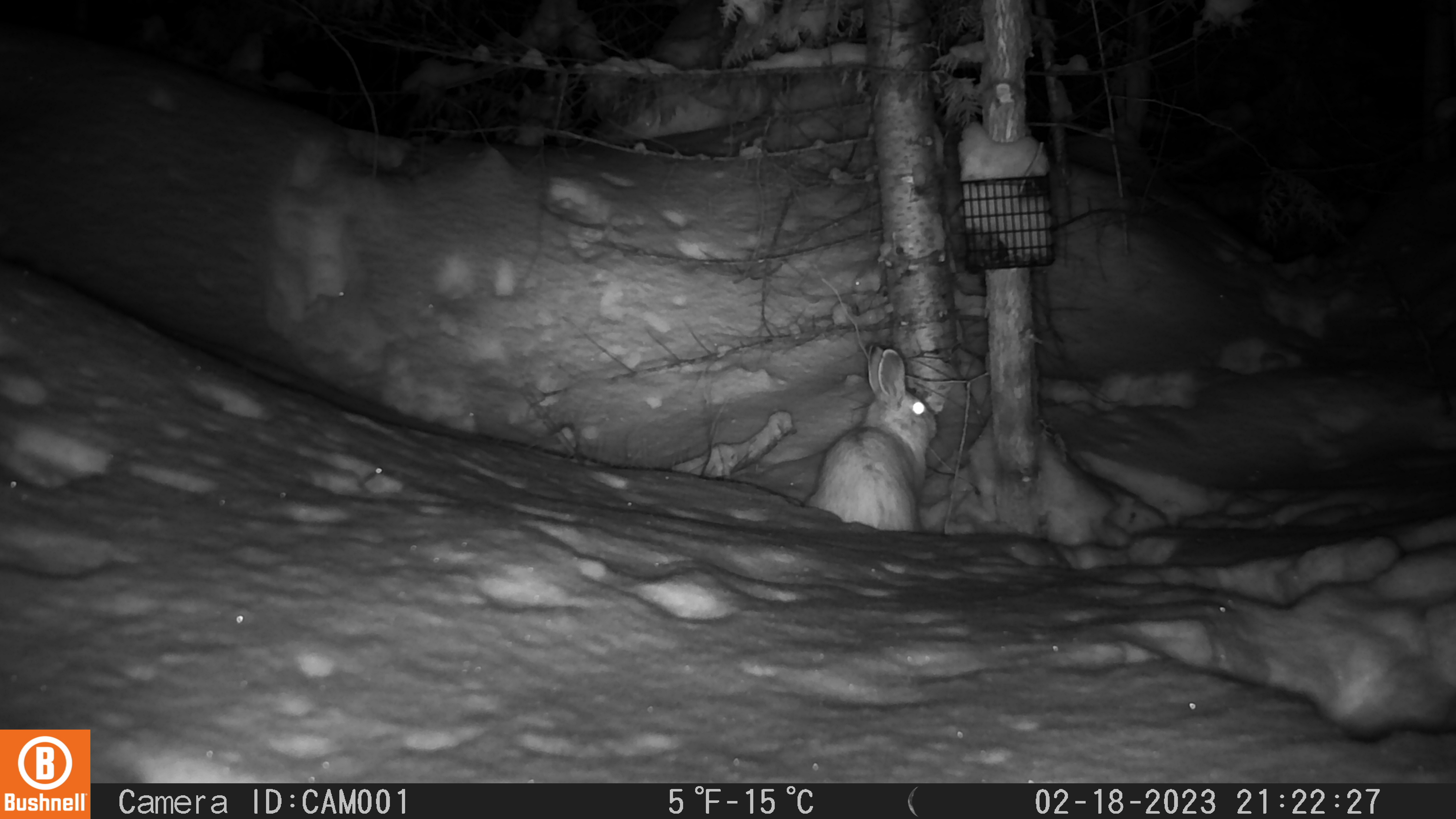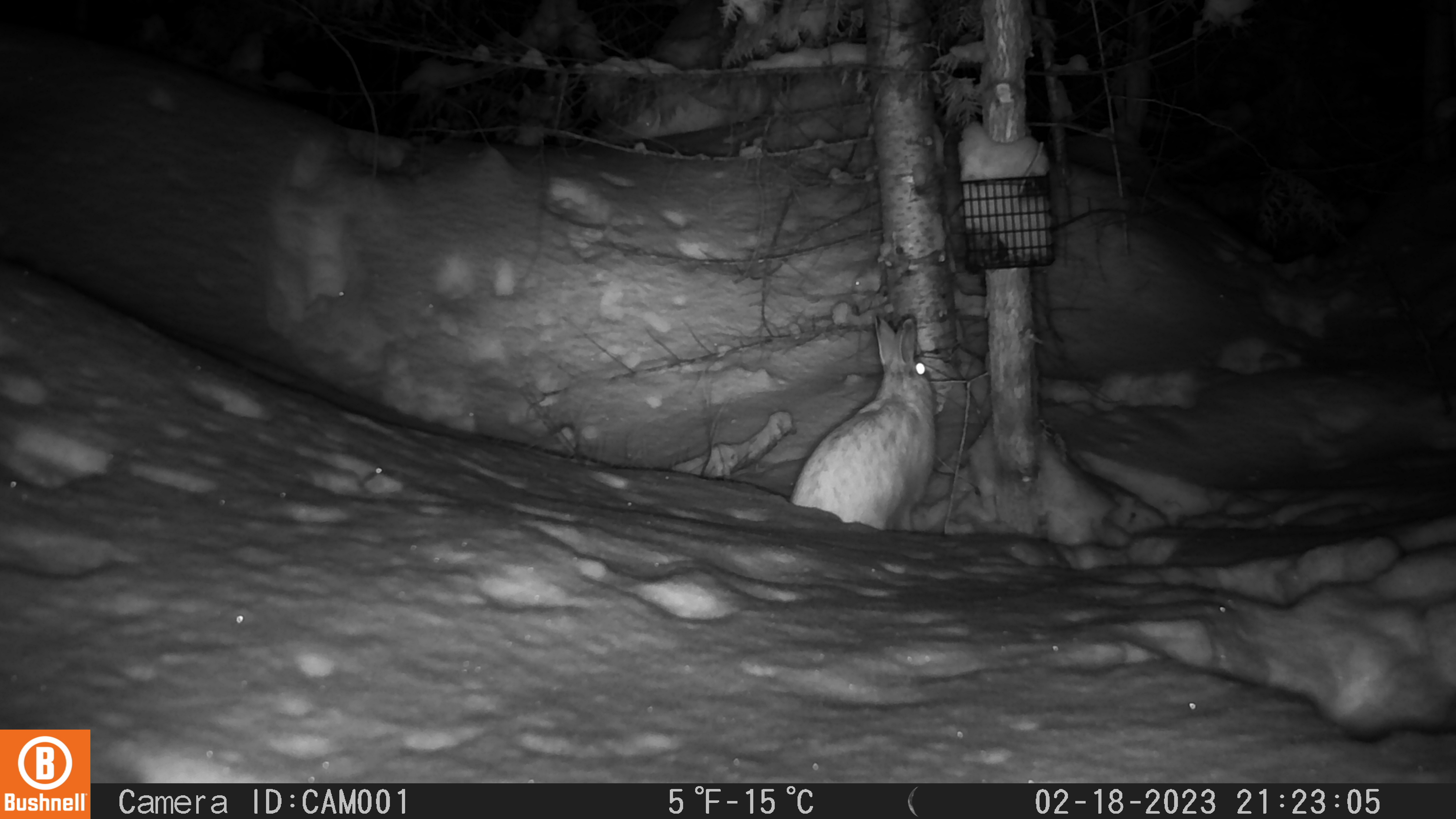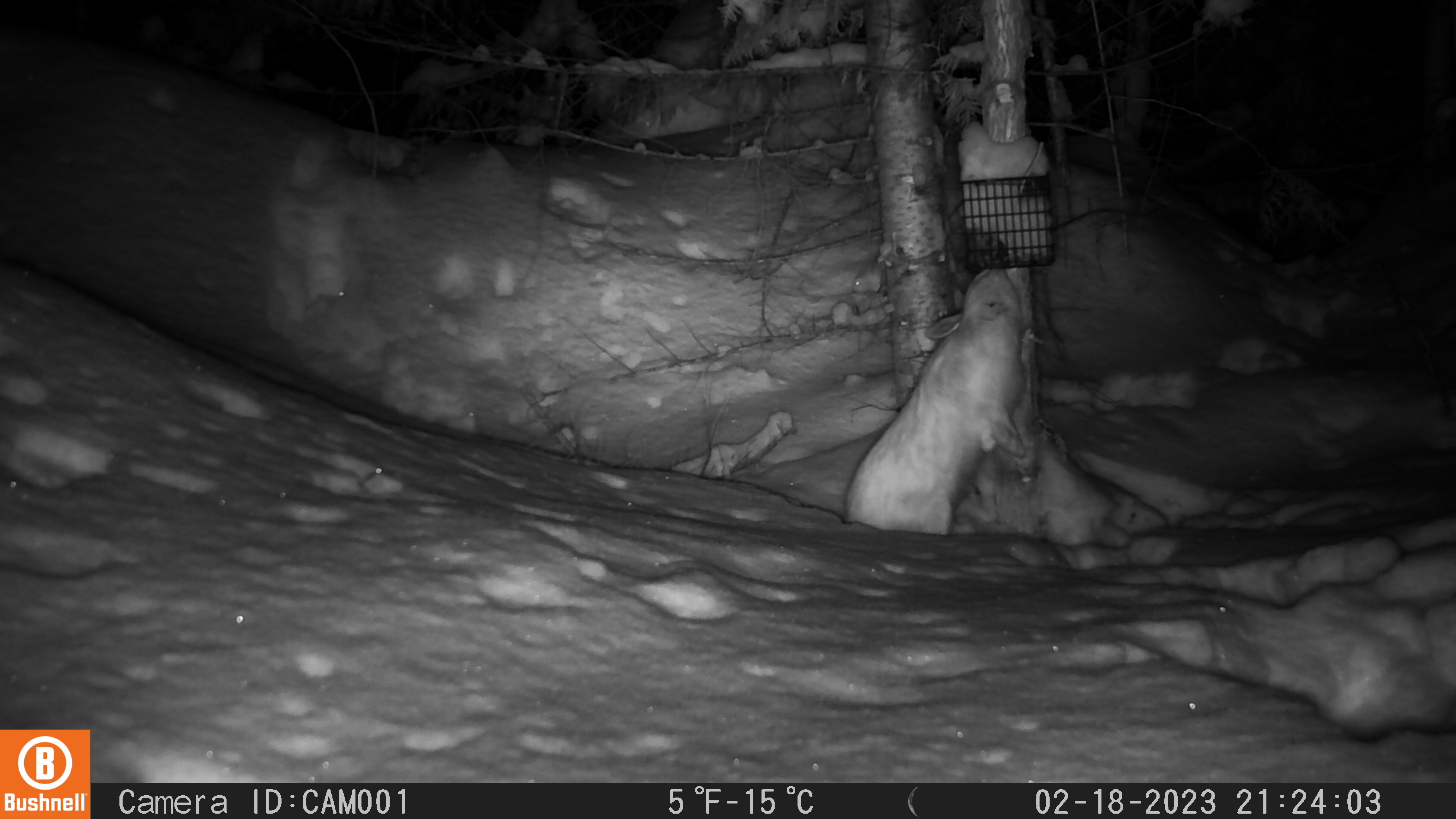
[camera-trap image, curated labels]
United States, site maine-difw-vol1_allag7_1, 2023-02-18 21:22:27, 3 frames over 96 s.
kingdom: Animalia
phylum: Chordata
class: Mammalia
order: Lagomorpha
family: Leporidae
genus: Lepus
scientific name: Lepus americanus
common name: snowshoe hare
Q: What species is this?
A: Snowshoe hare (Lepus americanus).